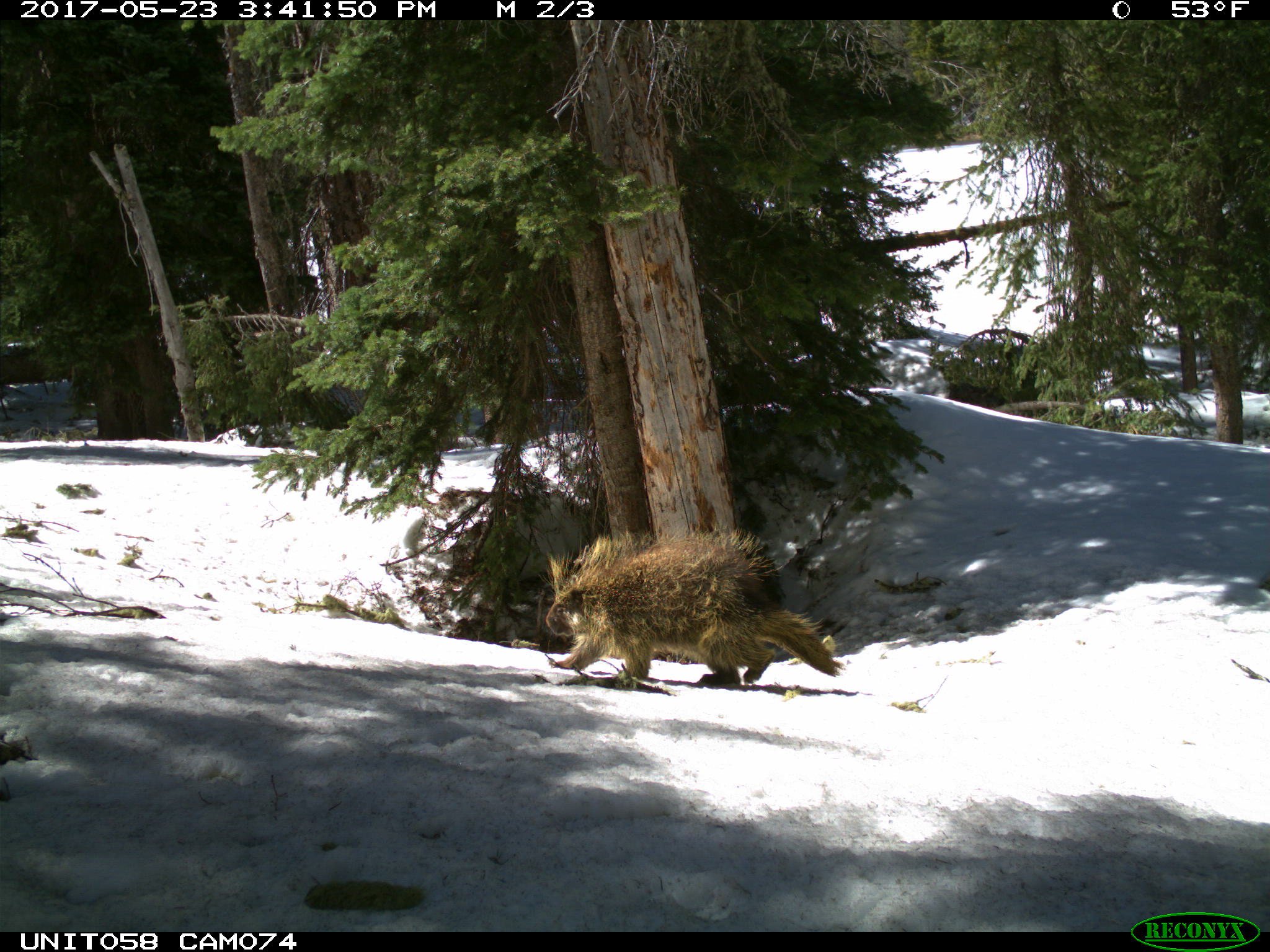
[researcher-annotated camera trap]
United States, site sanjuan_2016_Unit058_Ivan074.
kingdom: Animalia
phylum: Chordata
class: Mammalia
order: Rodentia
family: Erethizontidae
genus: Erethizon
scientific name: Erethizon dorsatum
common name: north american porcupine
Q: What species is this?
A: Erethizon dorsatum (north american porcupine).